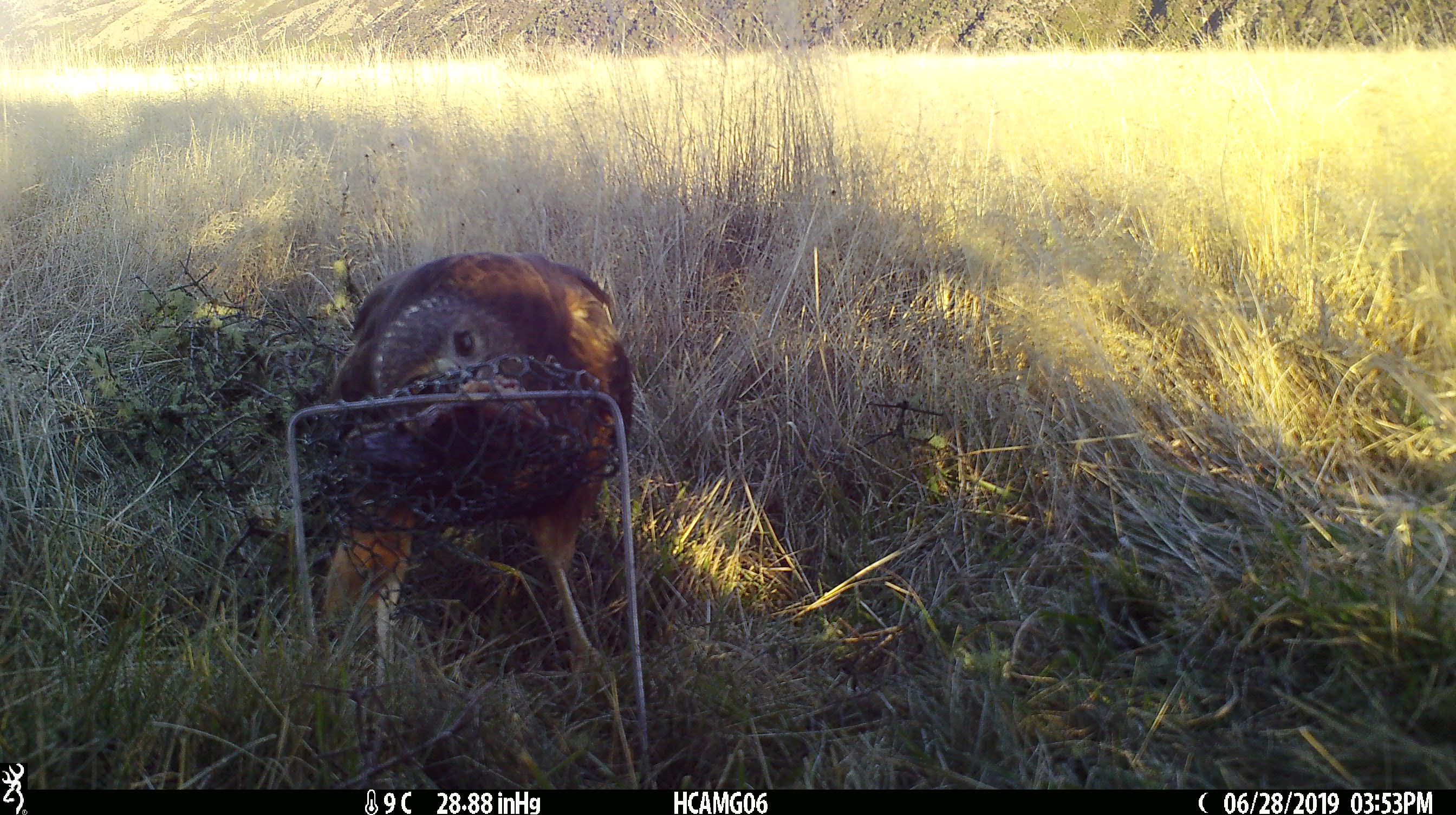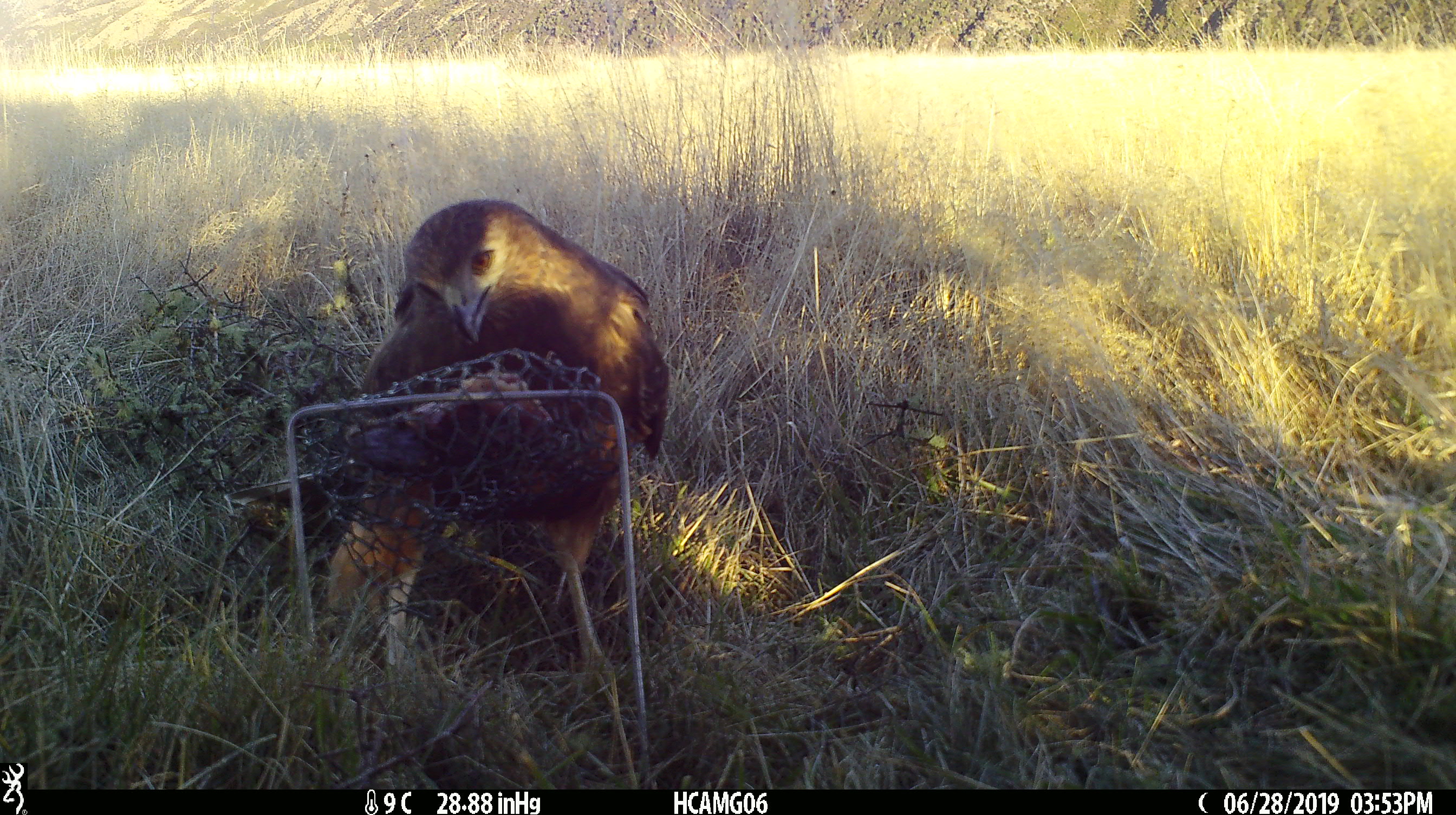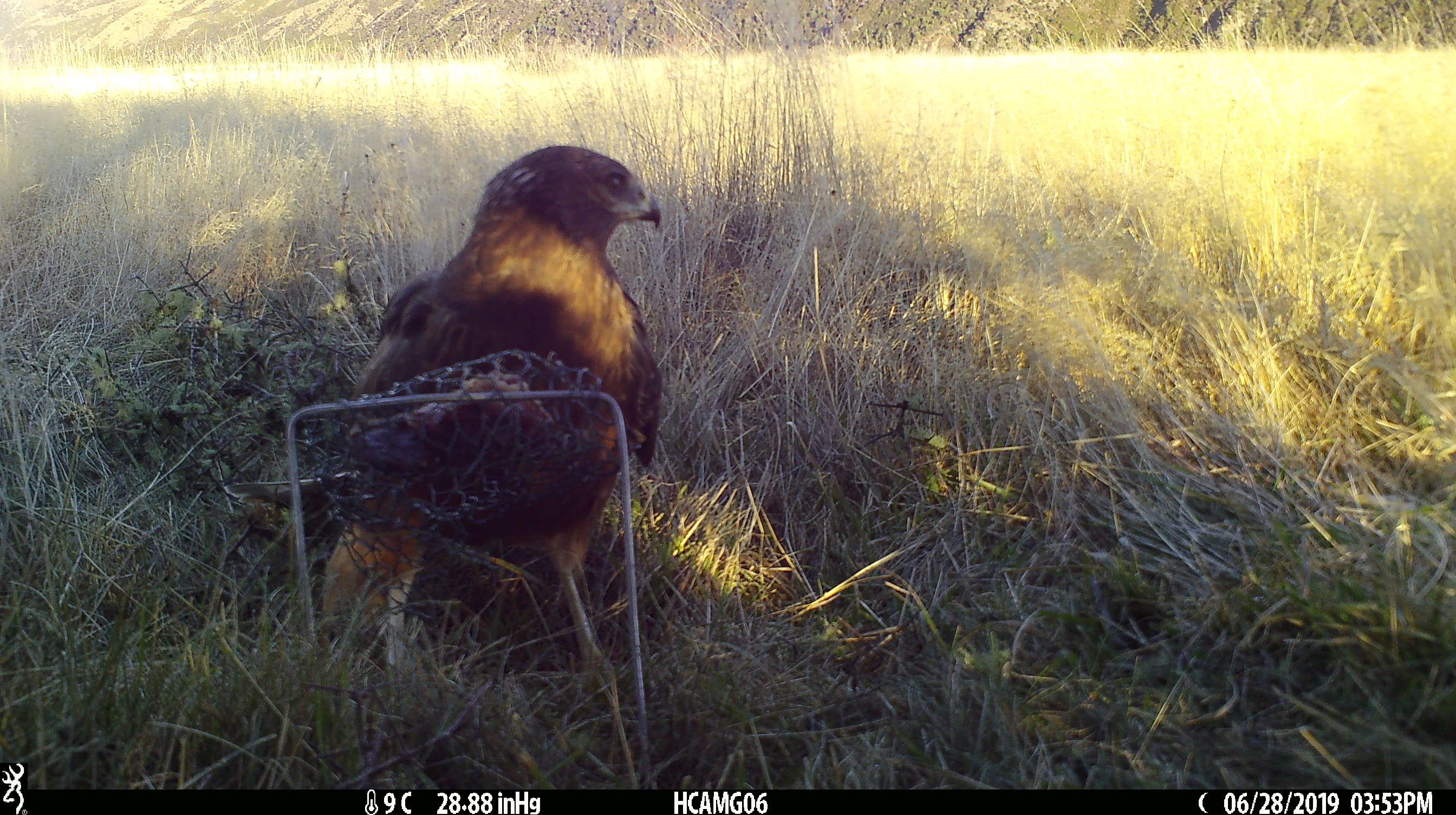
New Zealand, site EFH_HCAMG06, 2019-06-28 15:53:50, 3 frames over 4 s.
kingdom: Animalia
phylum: Chordata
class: Aves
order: Accipitriformes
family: Accipitridae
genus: Circus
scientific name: Circus approximans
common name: swamp harrier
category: harrier